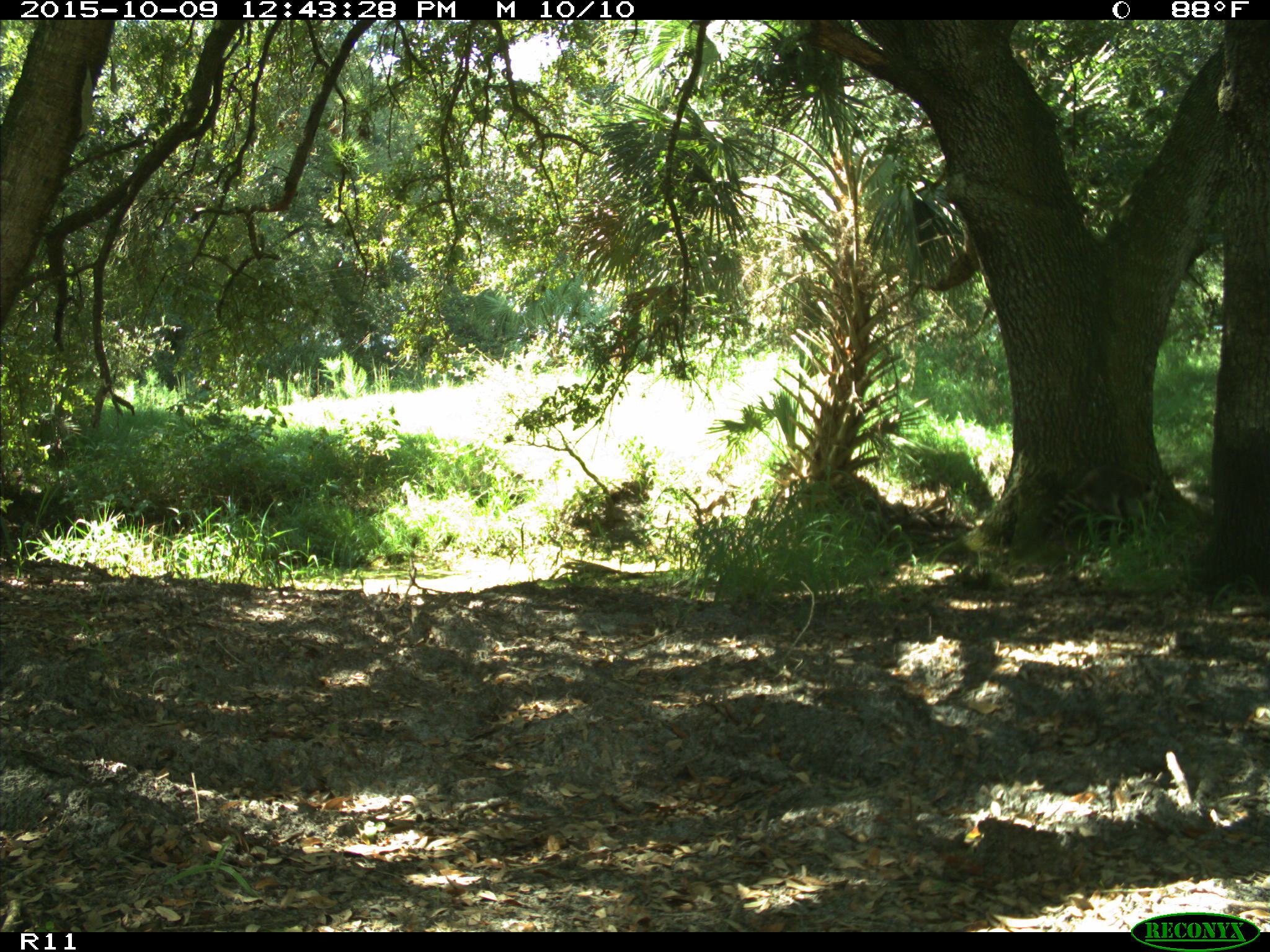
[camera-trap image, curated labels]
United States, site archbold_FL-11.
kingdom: Animalia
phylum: Chordata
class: Mammalia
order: Carnivora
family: Procyonidae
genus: Procyon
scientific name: Procyon lotor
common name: common raccoon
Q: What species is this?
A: Procyon lotor (common raccoon).